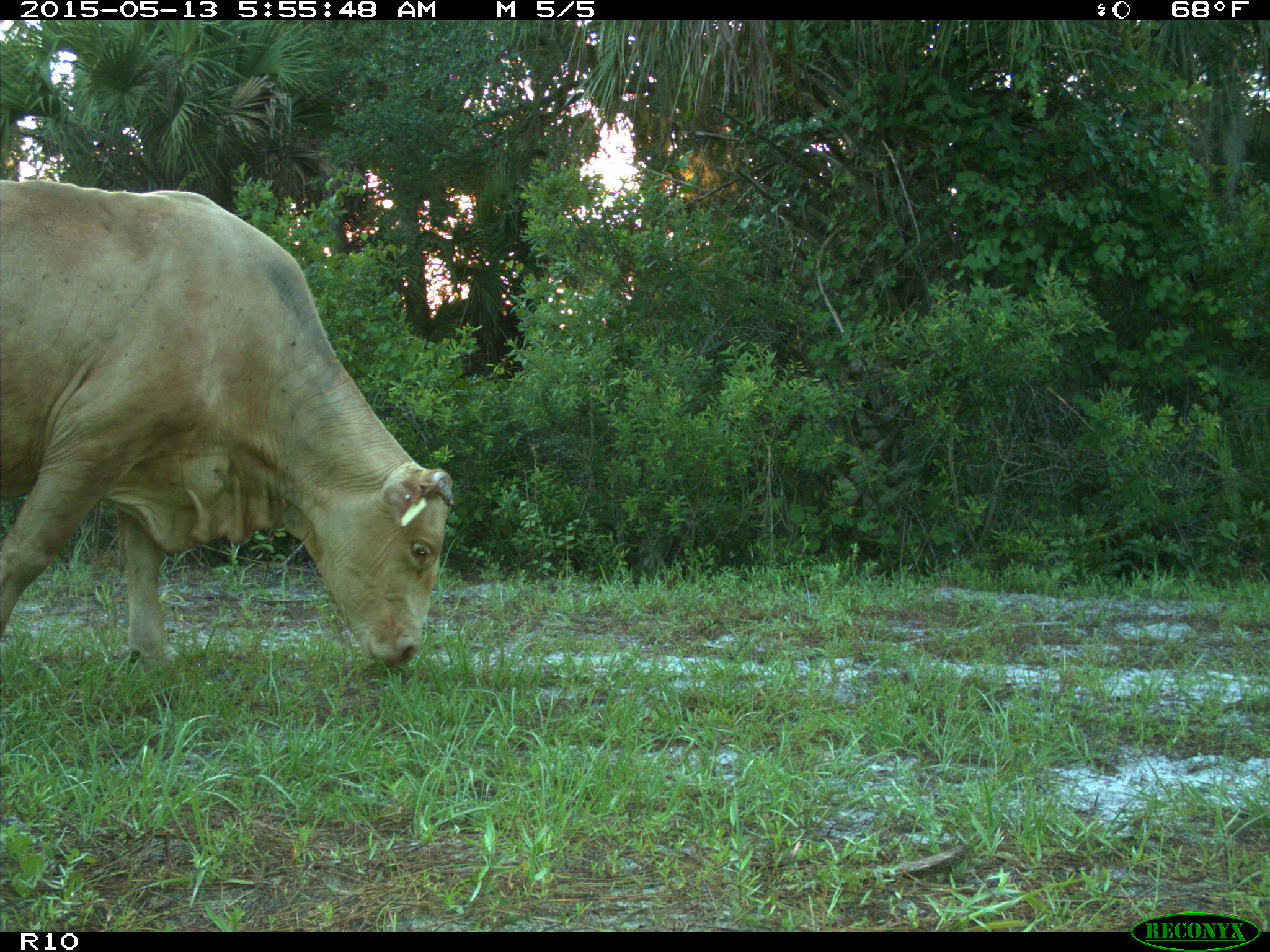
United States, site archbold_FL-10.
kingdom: Animalia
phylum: Chordata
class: Mammalia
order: Artiodactyla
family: Bovidae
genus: Bos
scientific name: Bos taurus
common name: domestic cow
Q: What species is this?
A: Bos taurus (domestic cow).